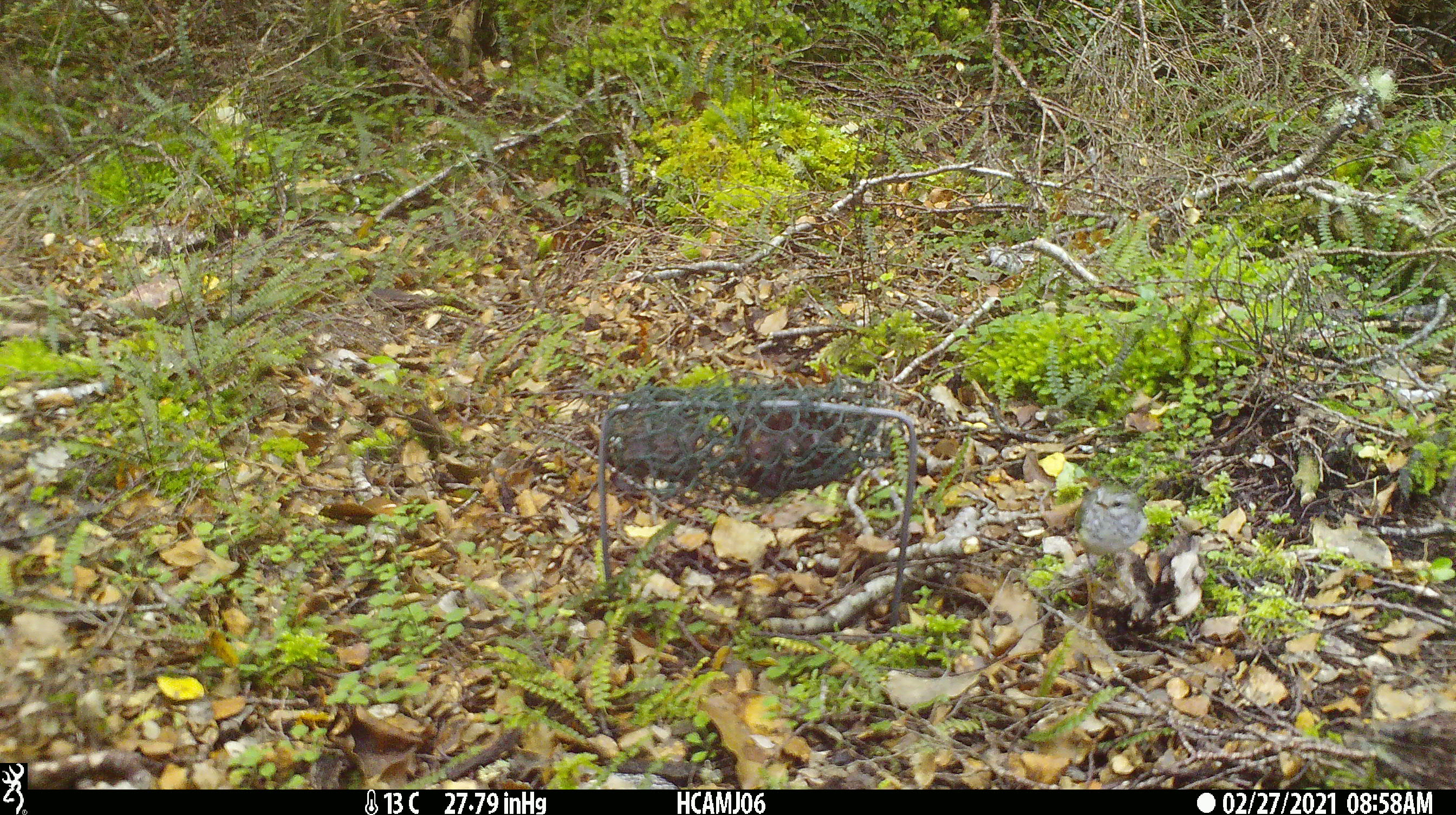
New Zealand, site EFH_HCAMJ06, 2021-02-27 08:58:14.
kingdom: Animalia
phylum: Chordata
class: Aves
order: Passeriformes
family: Acanthisittidae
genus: Acanthisitta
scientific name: Acanthisitta chloris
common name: rifleman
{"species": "rifleman (Acanthisitta chloris)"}